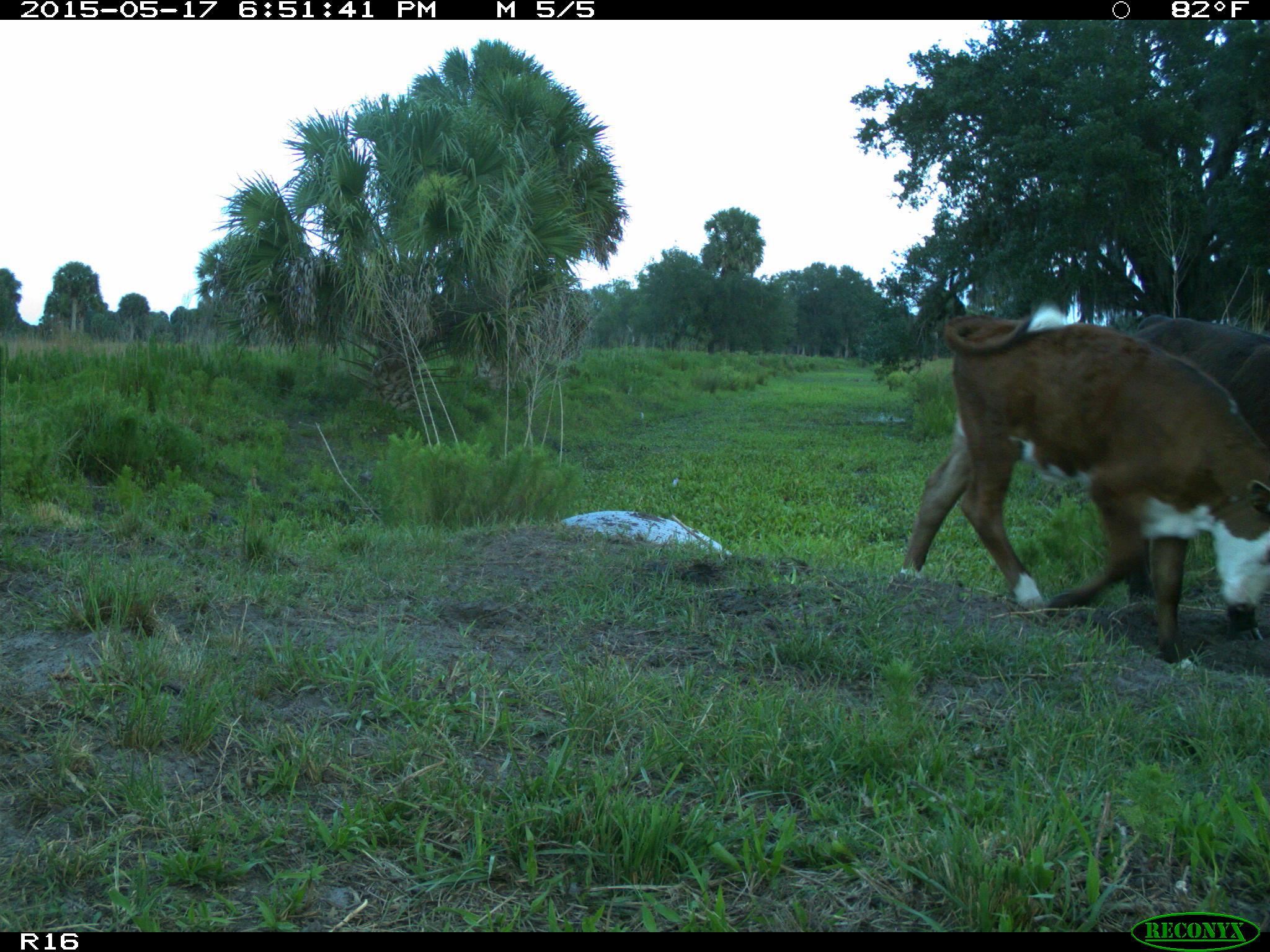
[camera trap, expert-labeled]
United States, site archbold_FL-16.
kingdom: Animalia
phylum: Chordata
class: Mammalia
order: Artiodactyla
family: Bovidae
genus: Bos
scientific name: Bos taurus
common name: domestic cow